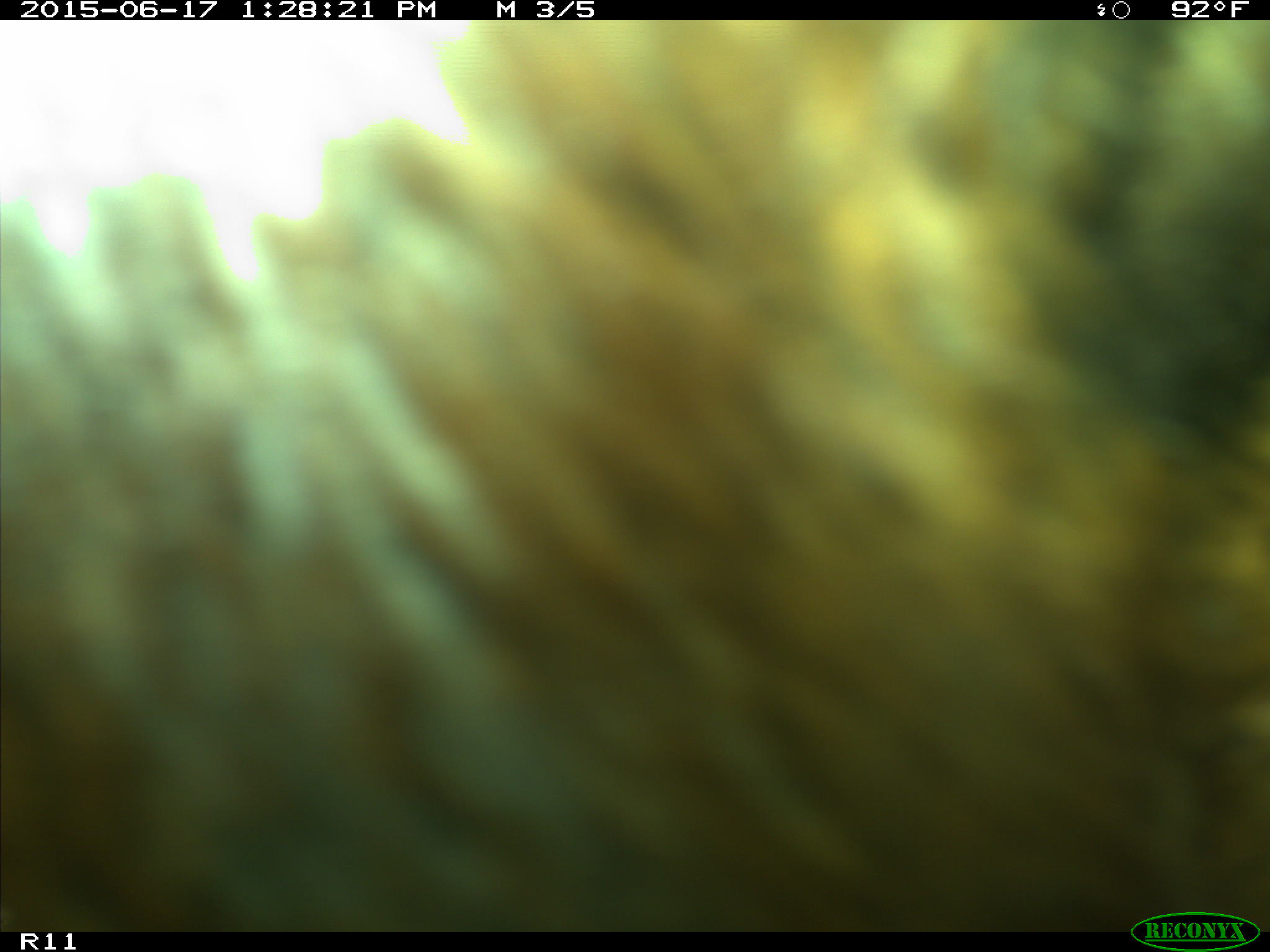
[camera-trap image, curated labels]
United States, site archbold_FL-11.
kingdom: Animalia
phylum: Chordata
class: Mammalia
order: Artiodactyla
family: Bovidae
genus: Bos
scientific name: Bos taurus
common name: domestic cow